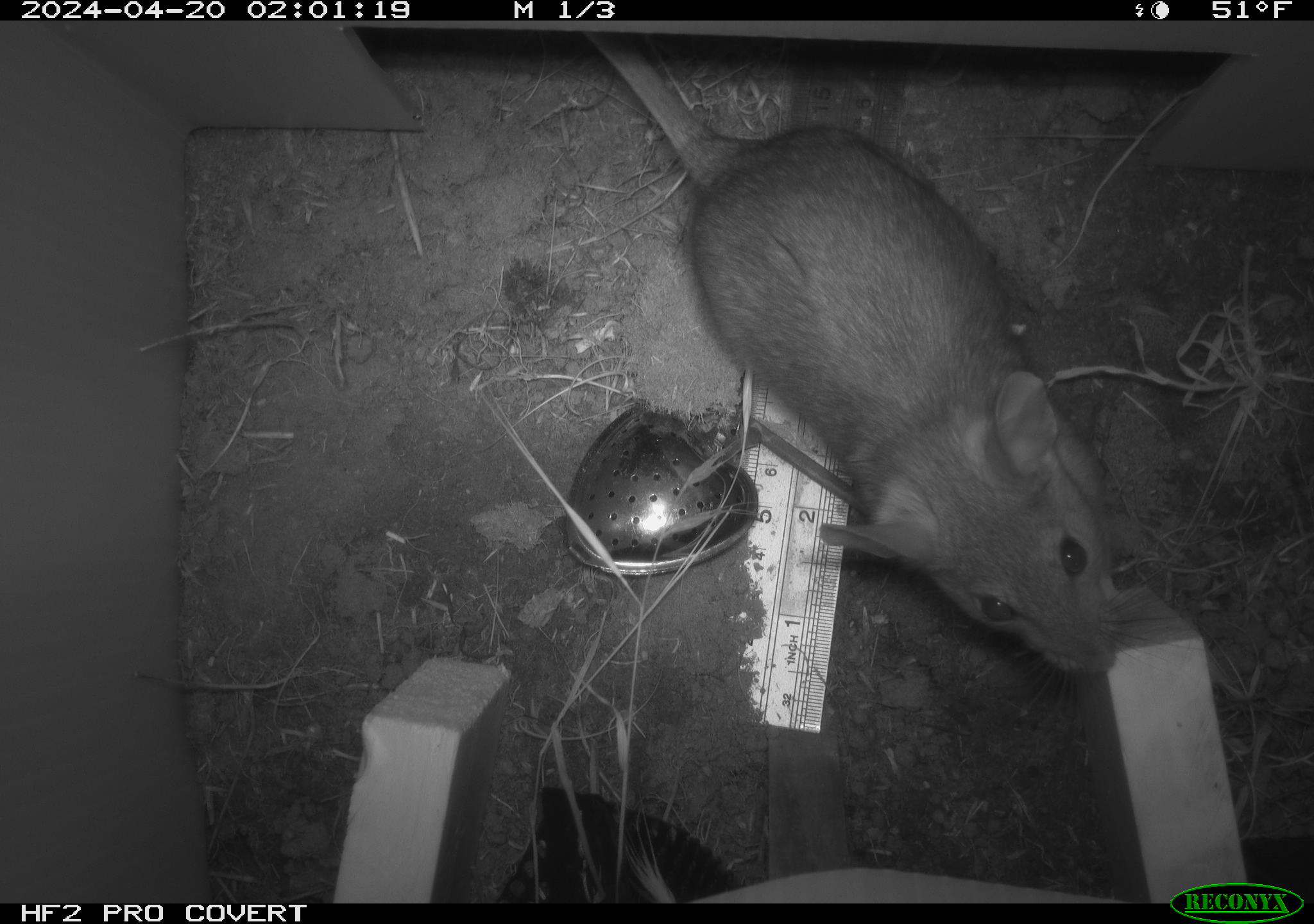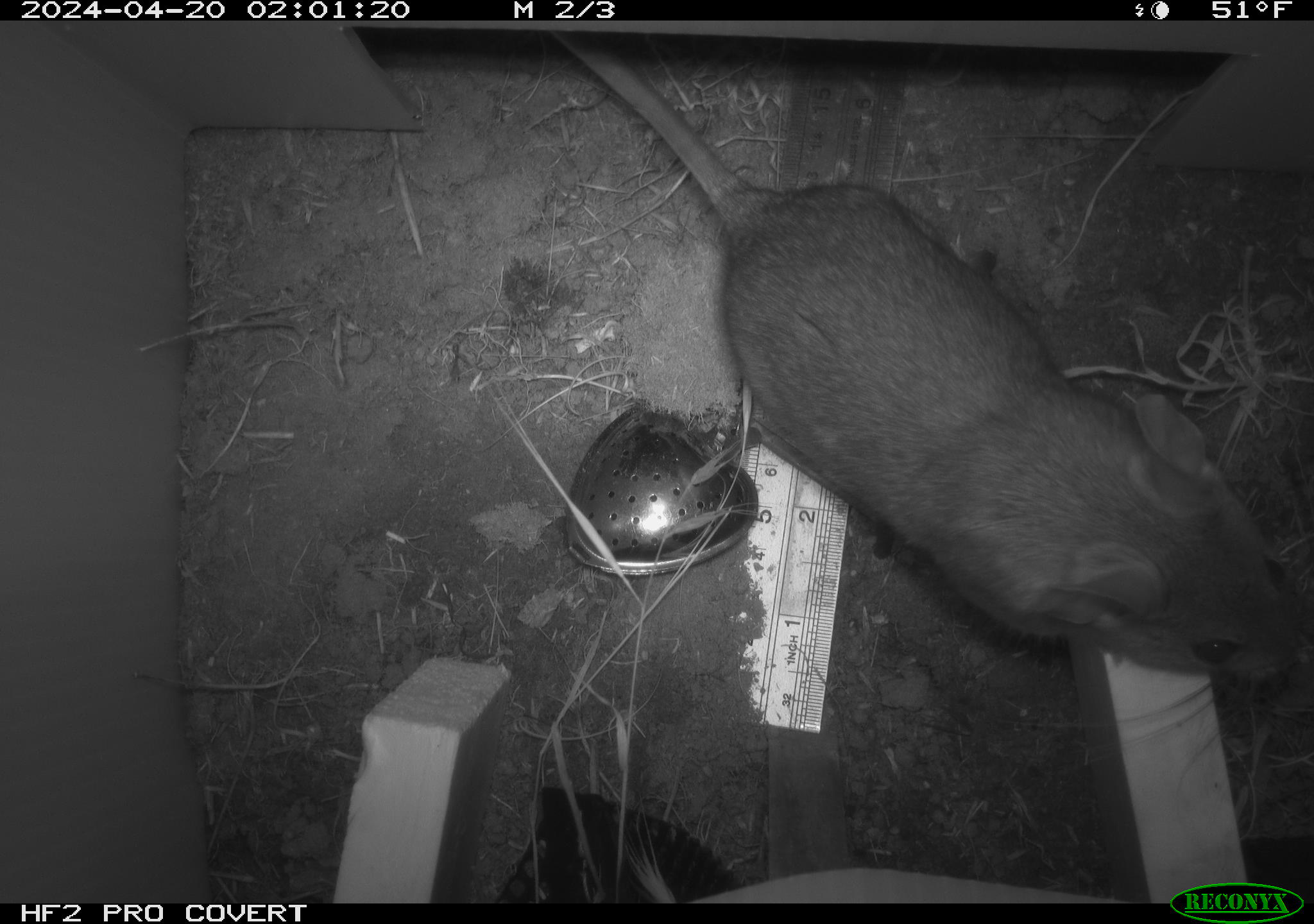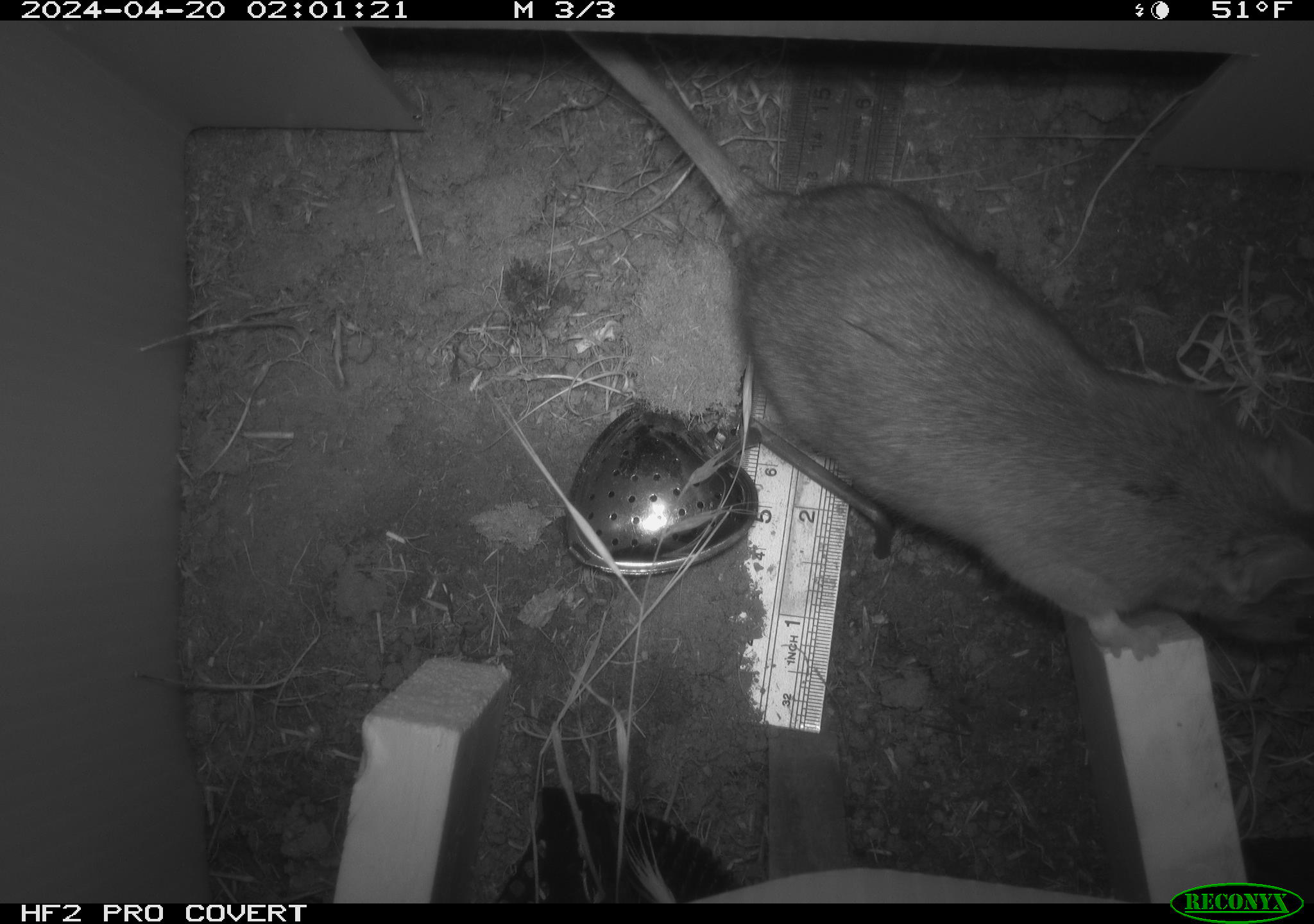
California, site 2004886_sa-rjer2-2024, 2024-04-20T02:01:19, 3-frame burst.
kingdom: Animalia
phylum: Chordata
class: Mammalia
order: Rodentia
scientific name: Rodentia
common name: woodrat or rat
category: woodrat or rat species